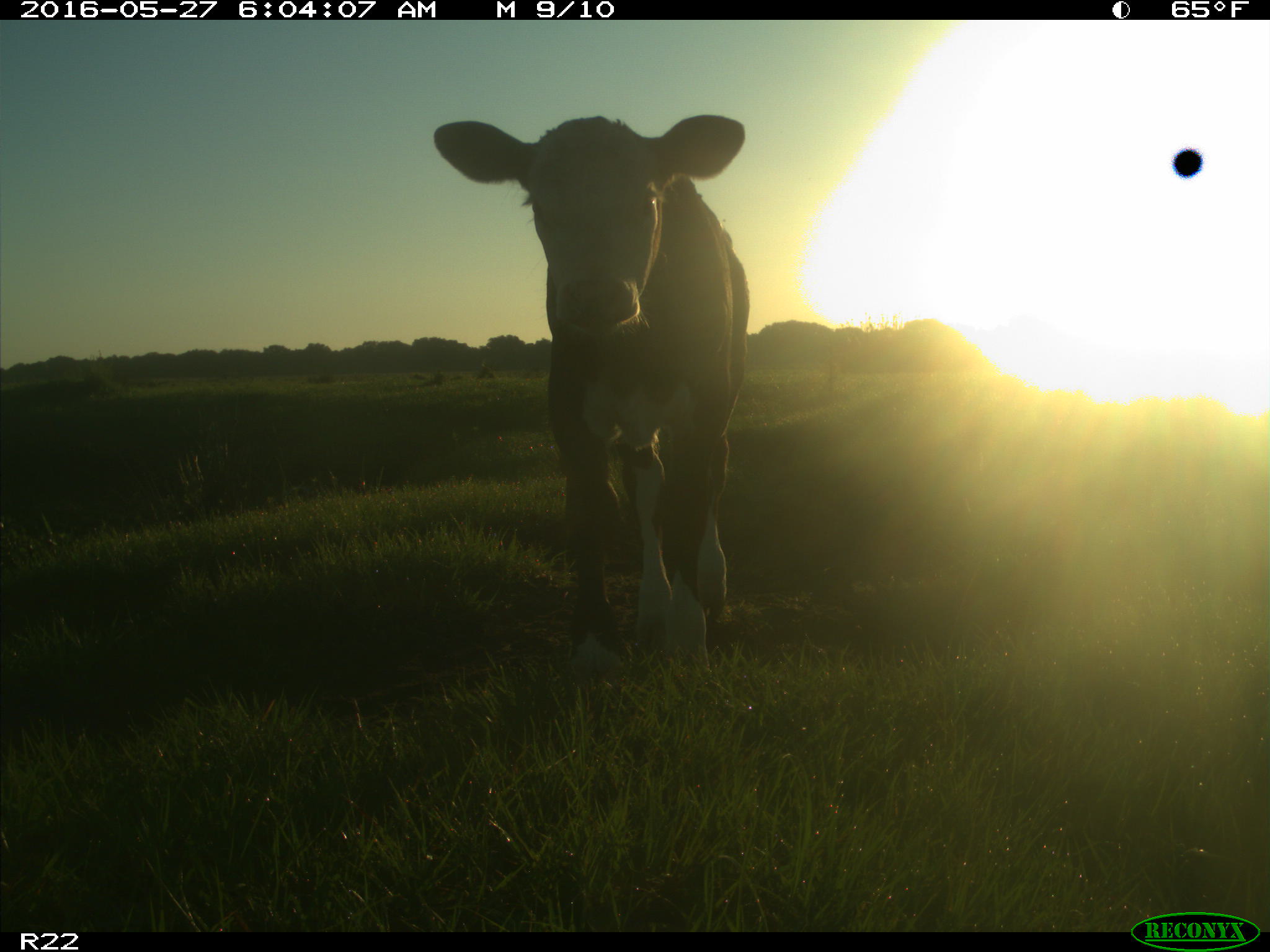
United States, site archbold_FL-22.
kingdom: Animalia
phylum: Chordata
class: Mammalia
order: Artiodactyla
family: Bovidae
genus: Bos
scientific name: Bos taurus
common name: domestic cow